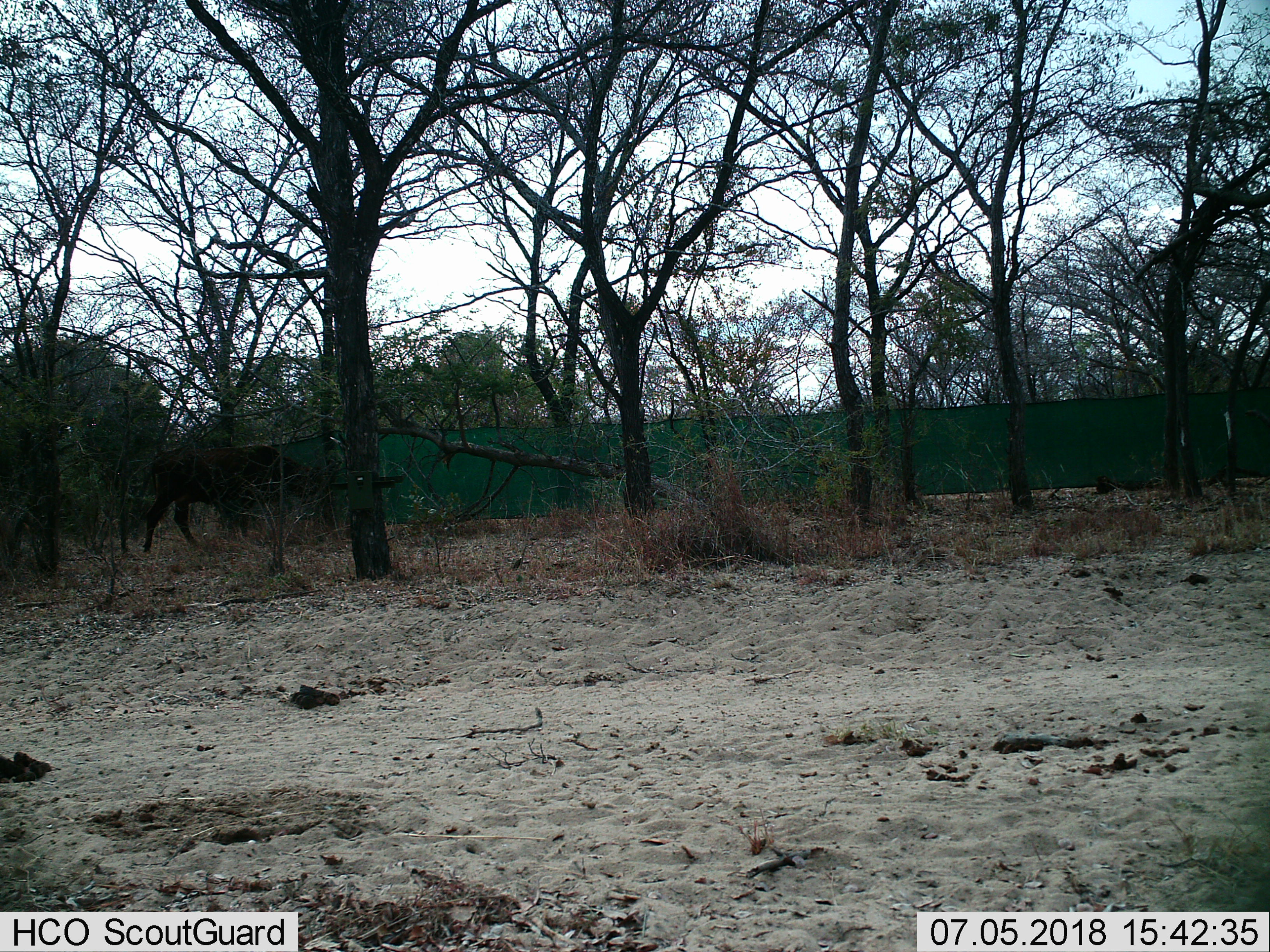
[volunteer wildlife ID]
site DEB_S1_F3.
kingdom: Animalia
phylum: Chordata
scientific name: Vertebrata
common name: domestic animal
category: domesticanimal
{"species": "domesticanimal (domestic animal) (Vertebrata)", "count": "1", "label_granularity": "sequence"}